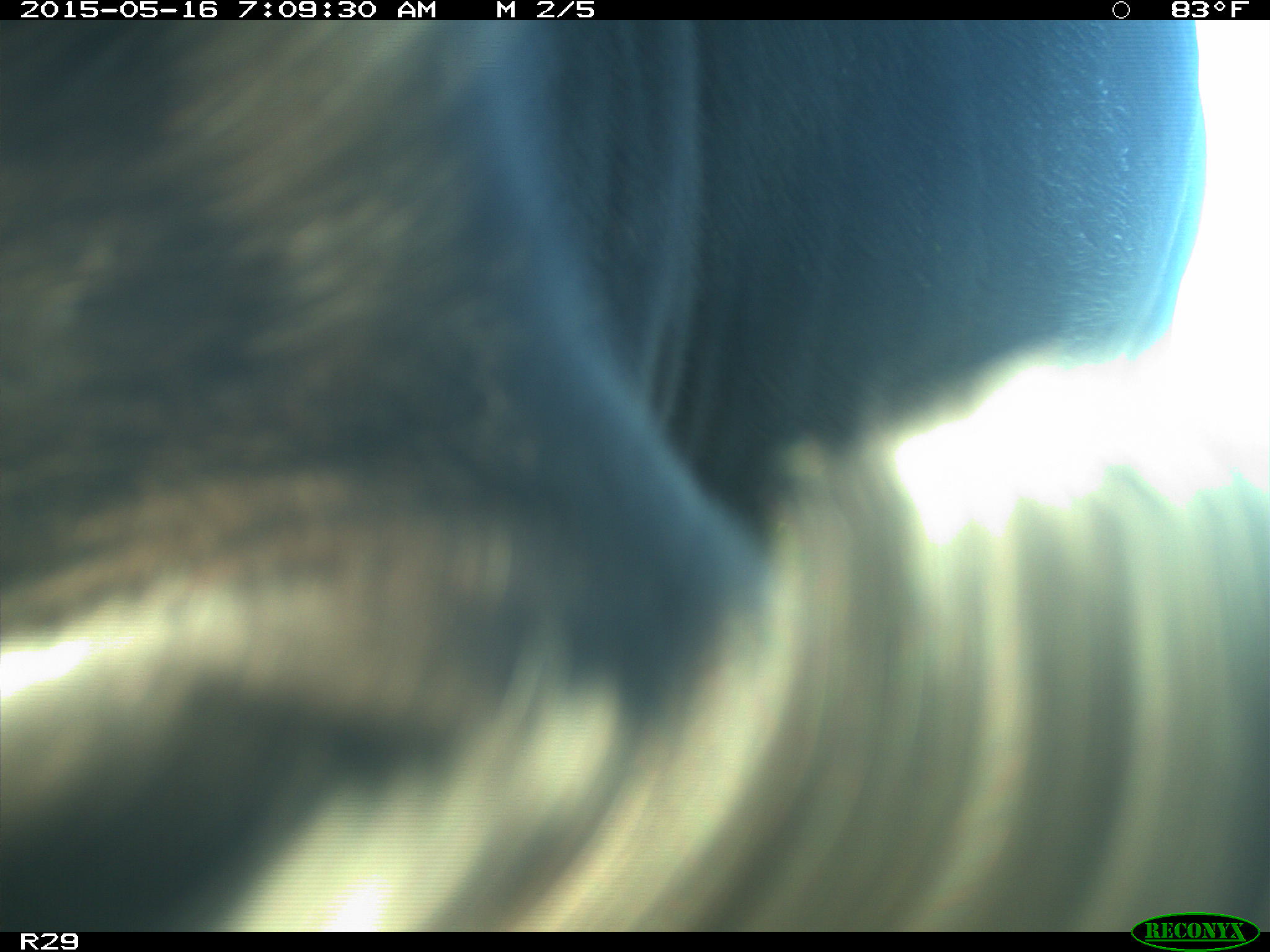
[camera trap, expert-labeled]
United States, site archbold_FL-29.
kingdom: Animalia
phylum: Chordata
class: Mammalia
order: Artiodactyla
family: Bovidae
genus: Bos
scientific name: Bos taurus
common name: domestic cow